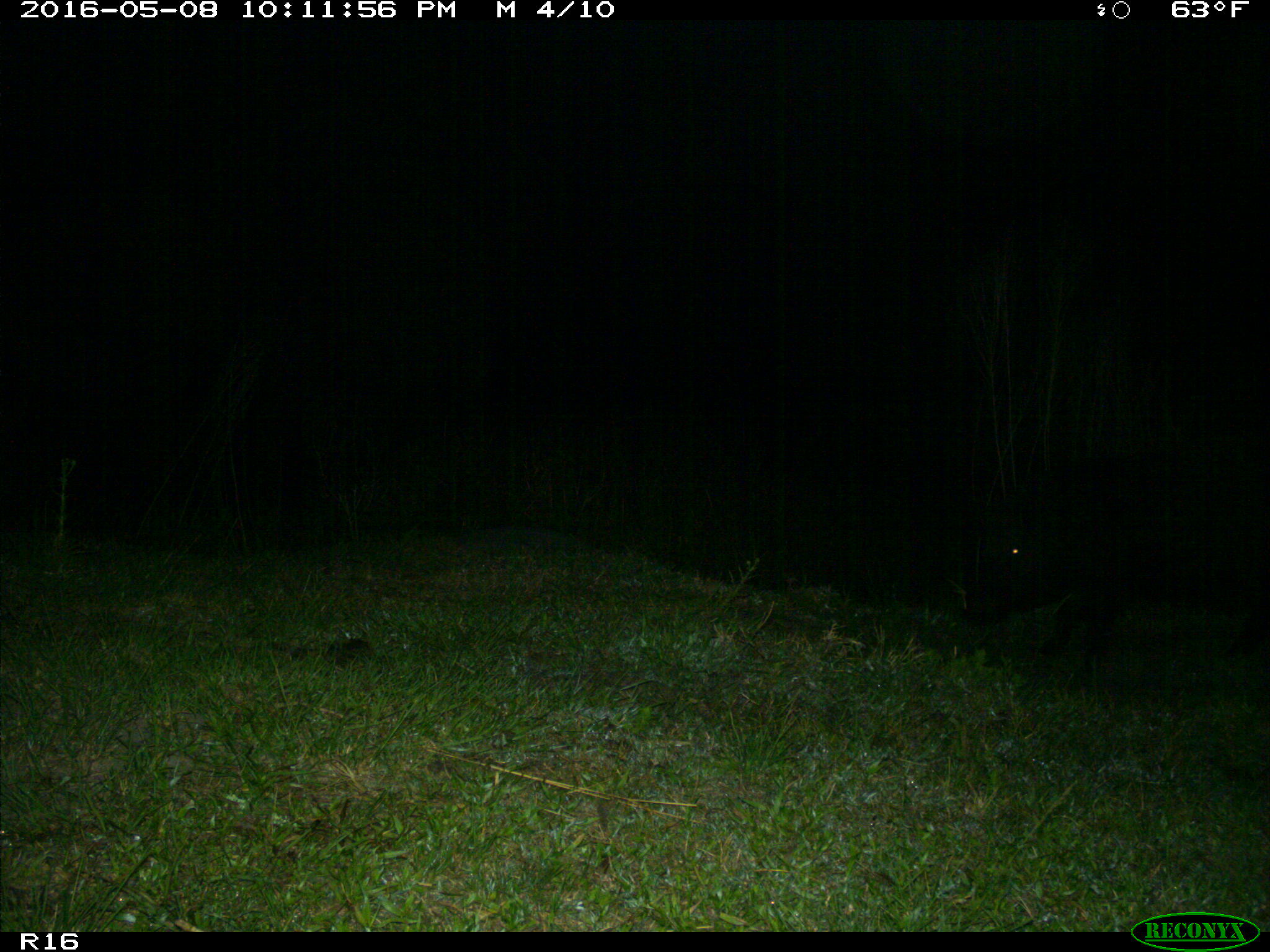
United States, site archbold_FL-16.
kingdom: Animalia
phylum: Chordata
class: Mammalia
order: Artiodactyla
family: Suidae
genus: Sus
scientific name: Sus scrofa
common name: wild boar